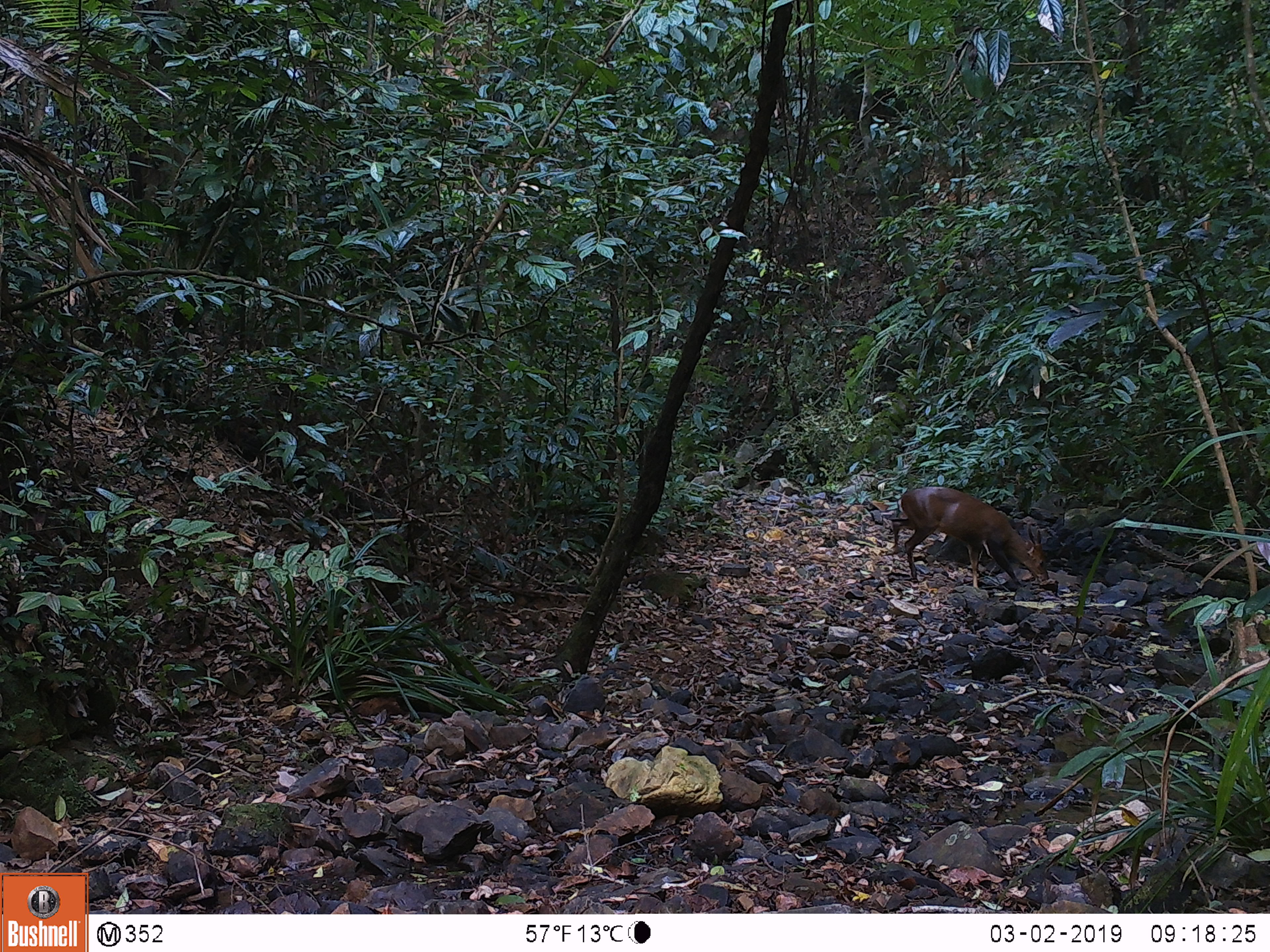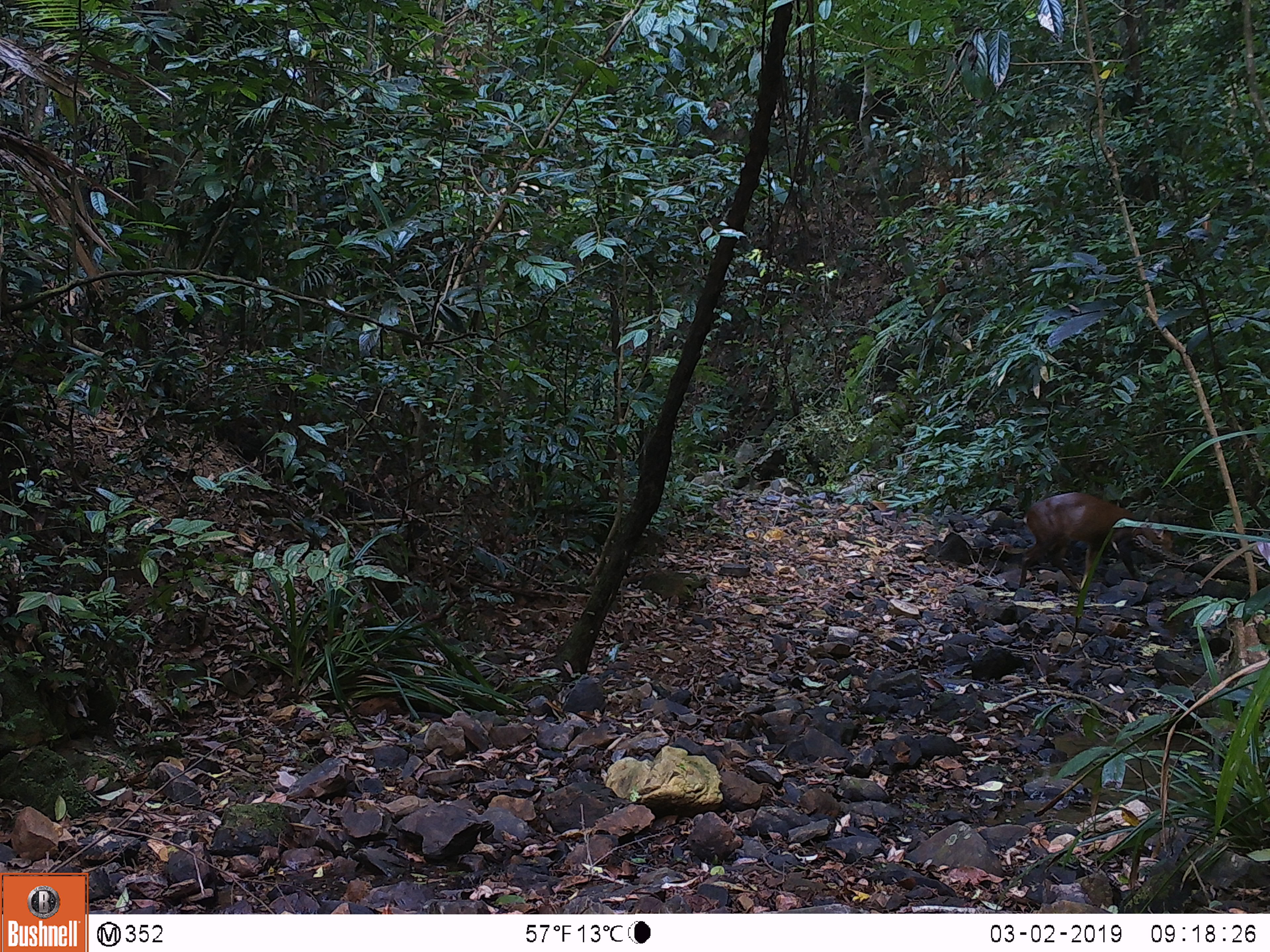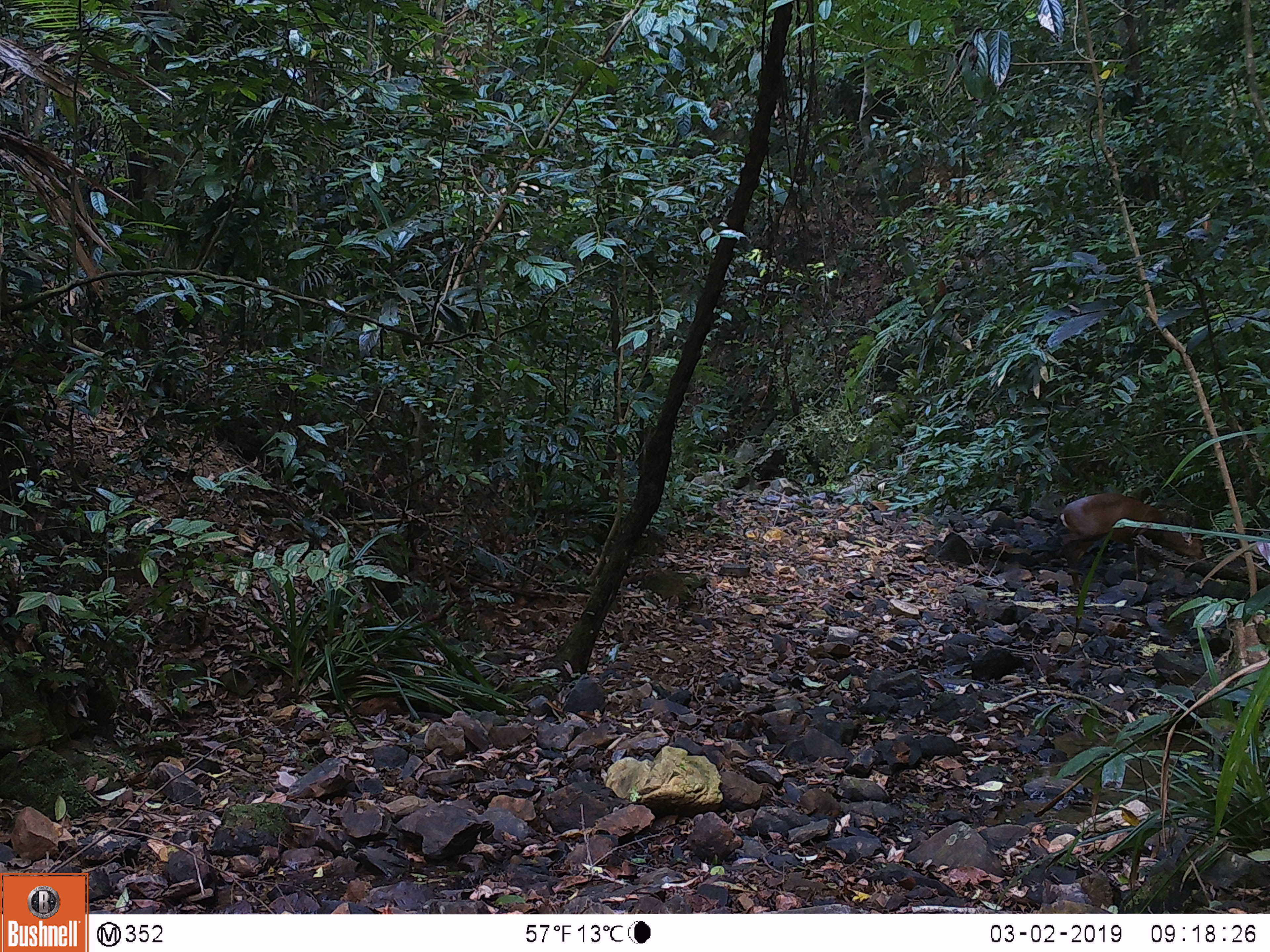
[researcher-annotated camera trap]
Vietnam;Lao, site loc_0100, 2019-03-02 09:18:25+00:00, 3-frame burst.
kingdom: Animalia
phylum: Chordata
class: Mammalia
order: Artiodactyla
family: Cervidae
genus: Muntiacus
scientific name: Muntiacus vuquangensis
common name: large-antlered muntjac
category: large antlered muntjac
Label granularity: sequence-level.